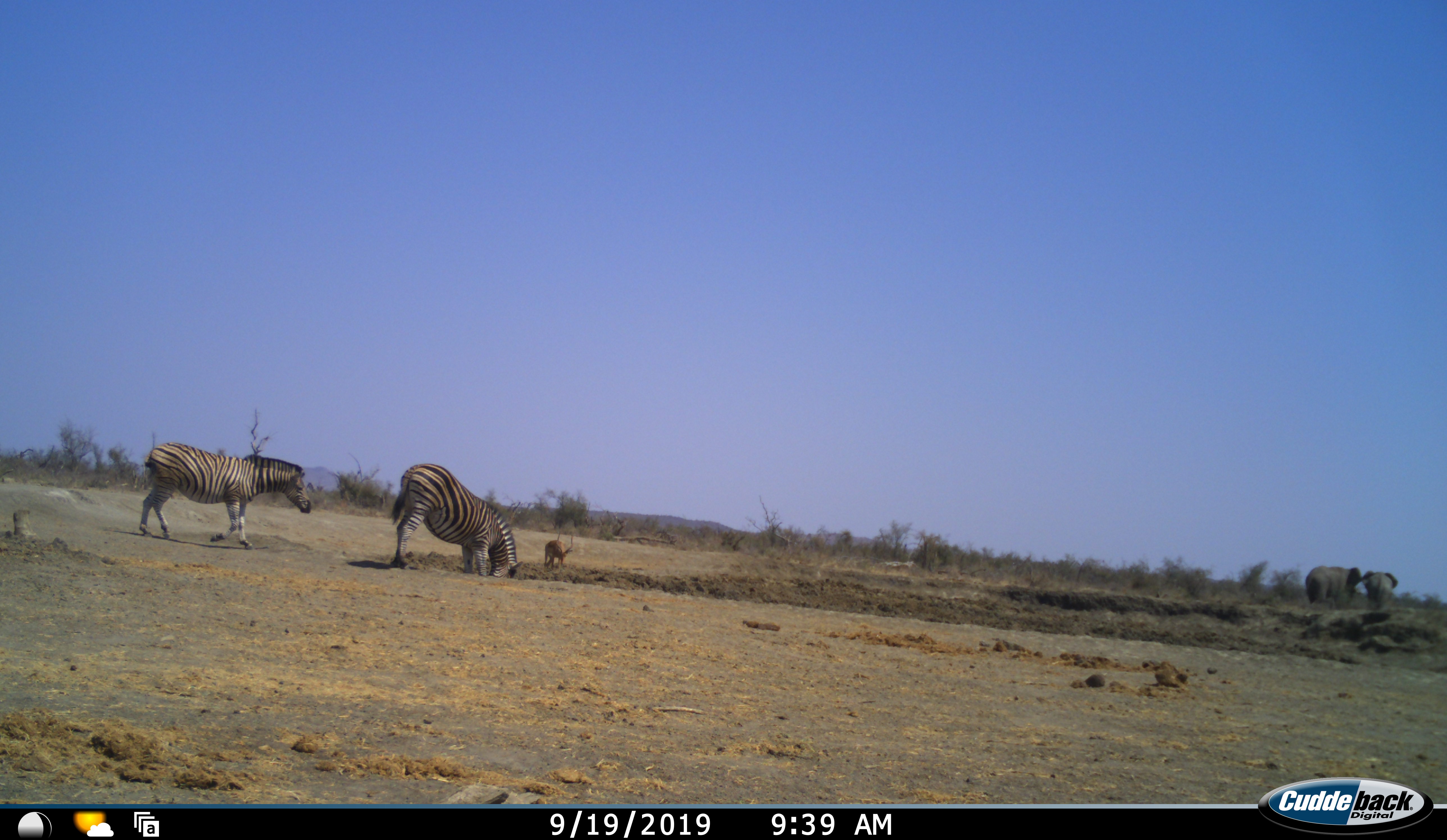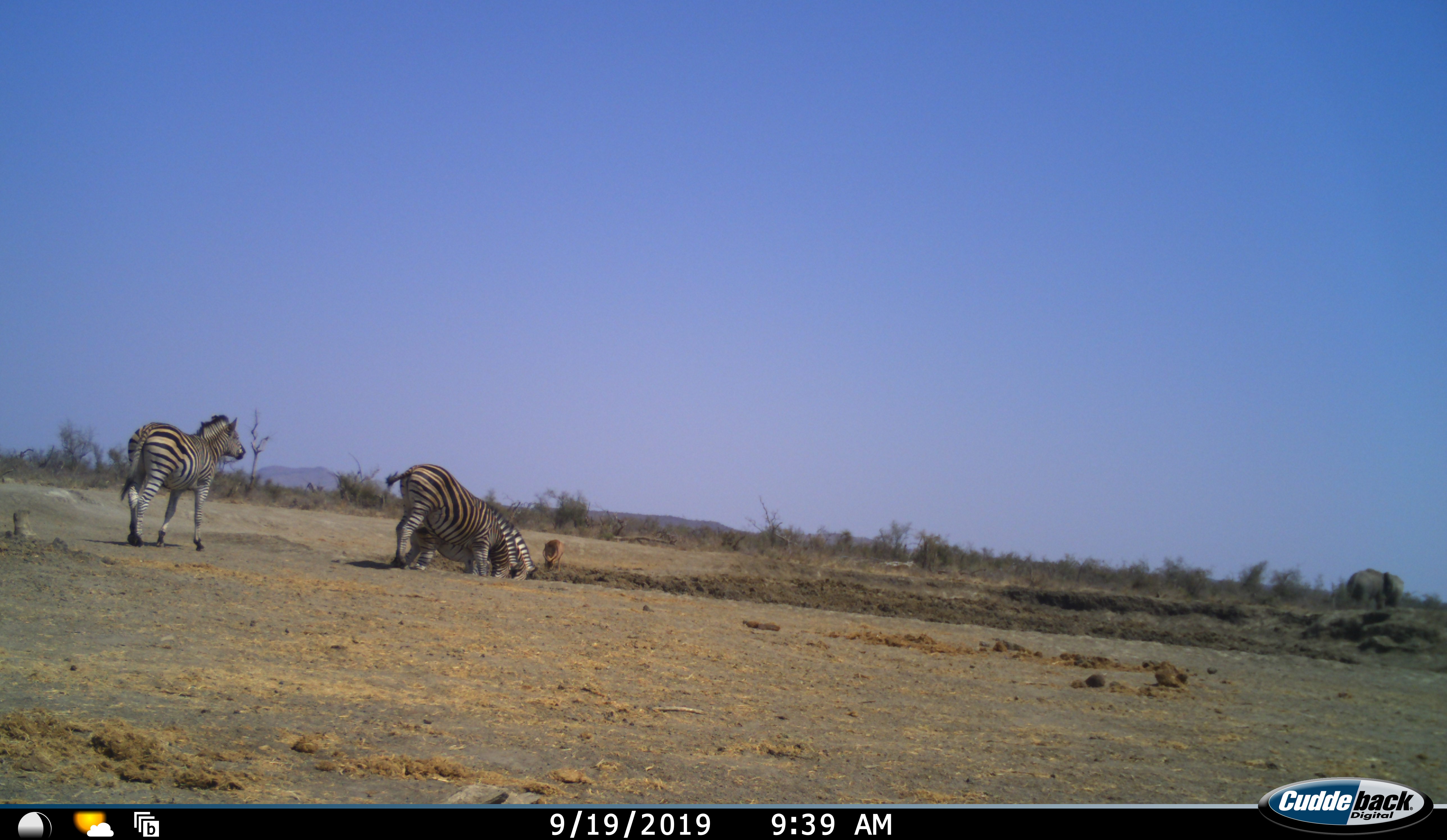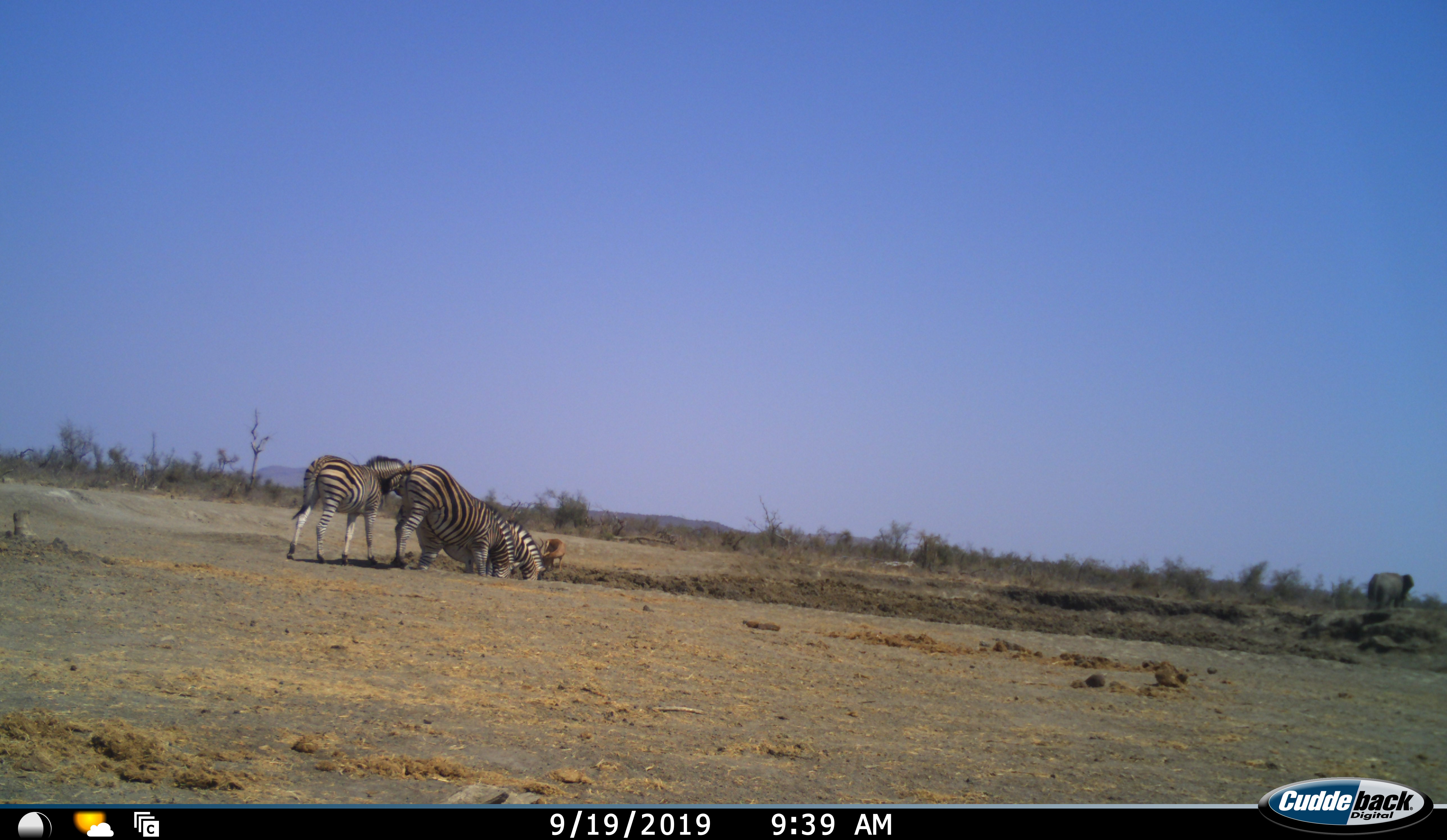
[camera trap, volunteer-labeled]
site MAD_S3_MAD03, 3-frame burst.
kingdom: Animalia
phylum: Chordata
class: Mammalia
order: Proboscidea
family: Elephantidae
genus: Loxodonta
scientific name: Loxodonta africana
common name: african bush elephant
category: elephant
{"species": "elephant (african bush elephant) (Loxodonta africana)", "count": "2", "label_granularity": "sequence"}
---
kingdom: Animalia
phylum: Chordata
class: Mammalia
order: Artiodactyla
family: Bovidae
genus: Aepyceros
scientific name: Aepyceros melampus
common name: impala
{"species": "impala (Aepyceros melampus)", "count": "1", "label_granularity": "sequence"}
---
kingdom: Animalia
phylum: Chordata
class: Mammalia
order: Perissodactyla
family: Equidae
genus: Equus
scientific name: Equus quagga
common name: plains zebra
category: zebraplains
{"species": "zebraplains (plains zebra) (Equus quagga)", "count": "3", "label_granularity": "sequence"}